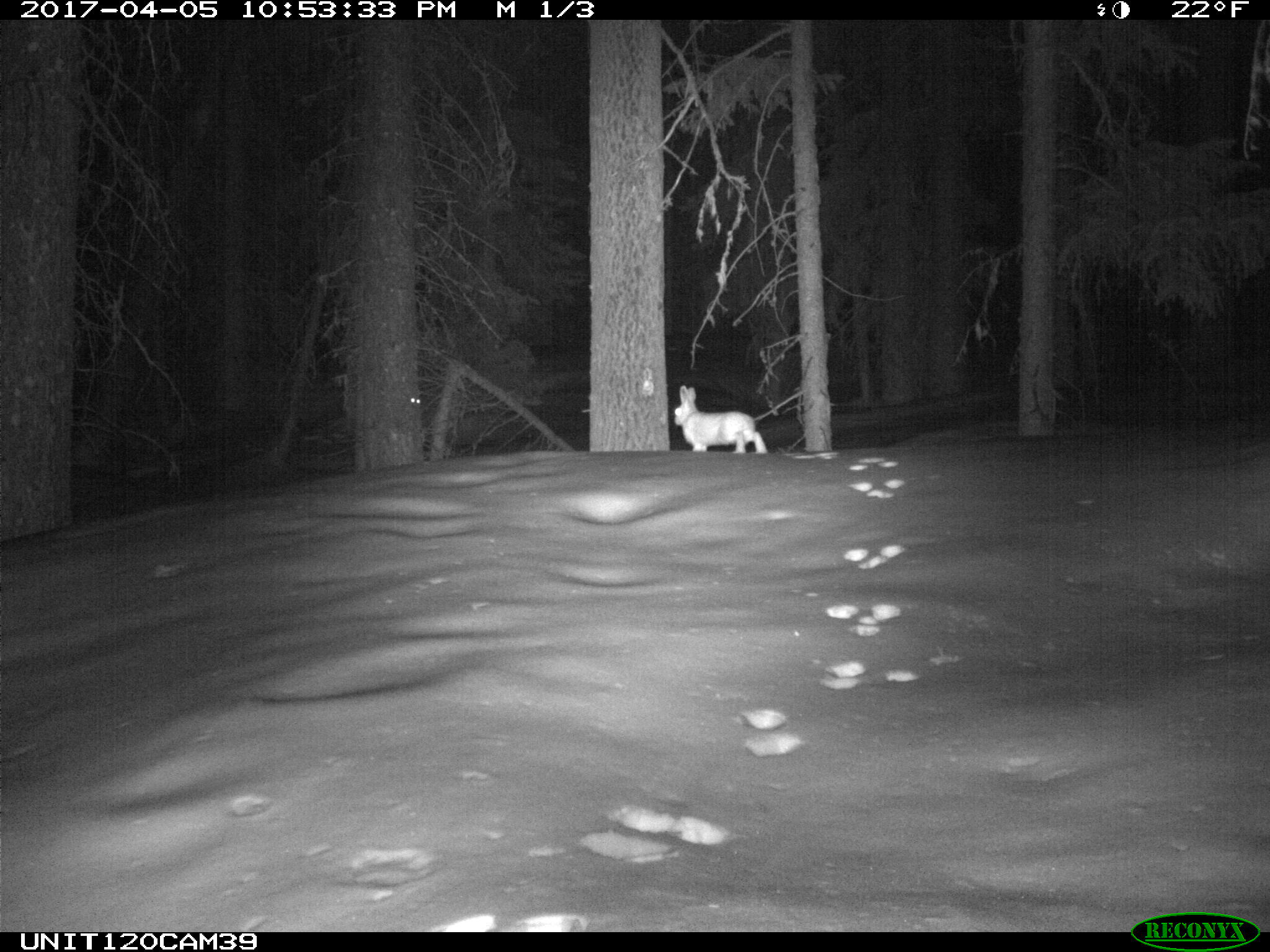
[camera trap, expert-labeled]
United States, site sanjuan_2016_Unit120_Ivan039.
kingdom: Animalia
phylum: Chordata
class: Mammalia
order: Lagomorpha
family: Leporidae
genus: Lepus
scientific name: Lepus americanus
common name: snowshoe hare